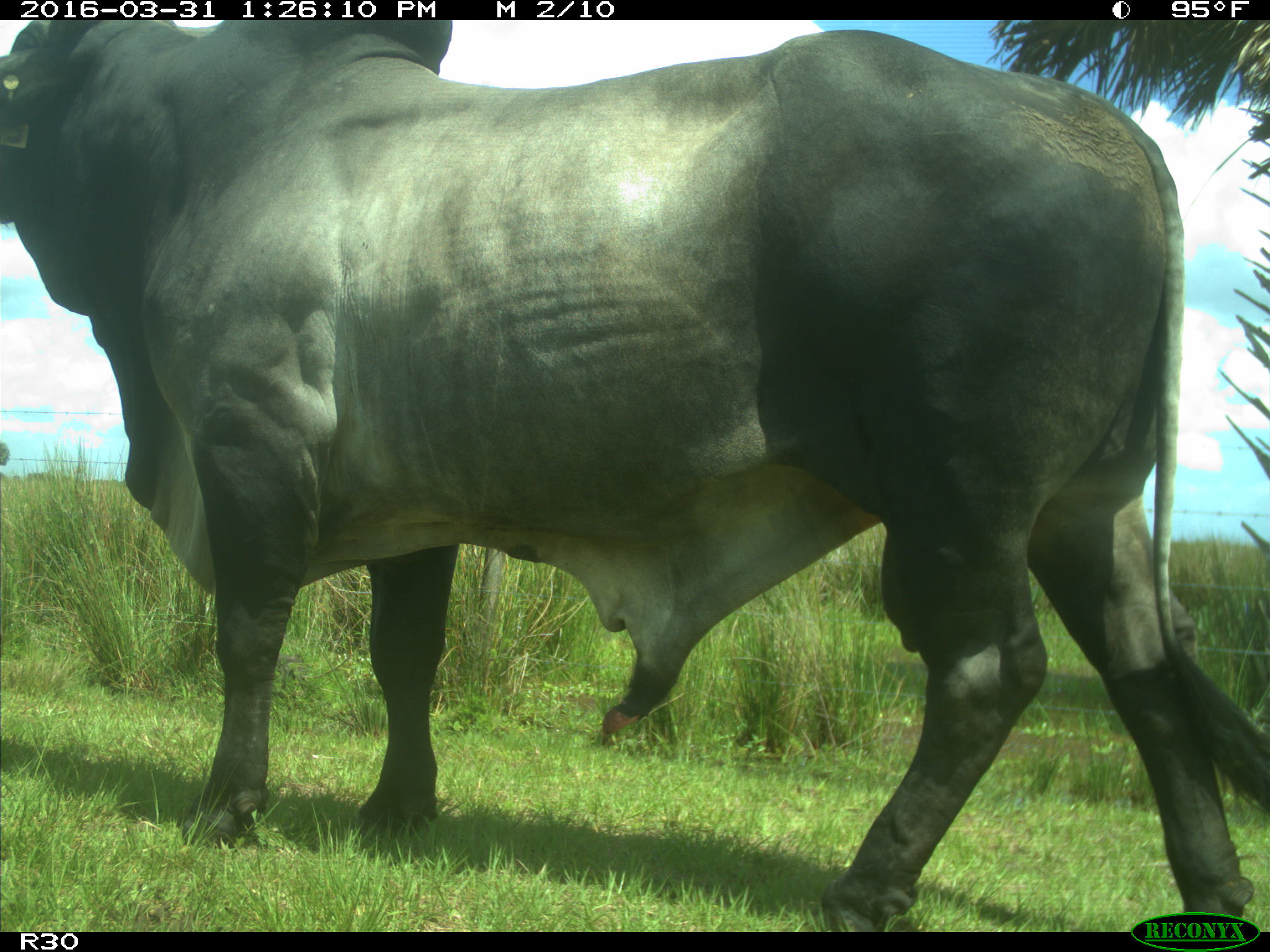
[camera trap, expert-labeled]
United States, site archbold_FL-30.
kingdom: Animalia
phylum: Chordata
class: Mammalia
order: Artiodactyla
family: Bovidae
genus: Bos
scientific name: Bos taurus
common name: domestic cow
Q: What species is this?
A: Bos taurus (domestic cow).